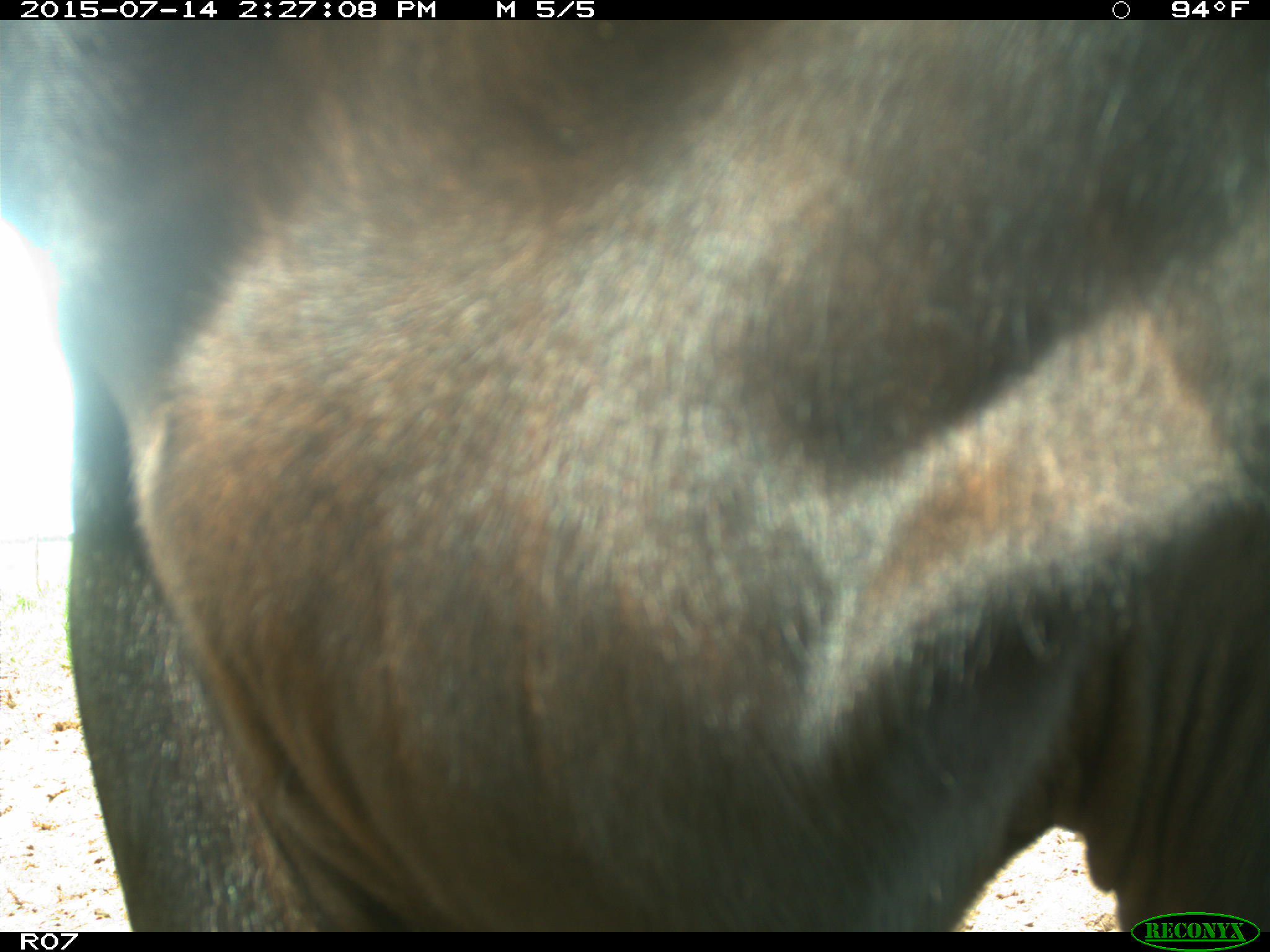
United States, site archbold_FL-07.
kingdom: Animalia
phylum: Chordata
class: Mammalia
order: Artiodactyla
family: Bovidae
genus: Bos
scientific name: Bos taurus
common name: domestic cow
Bos taurus (domestic cow).